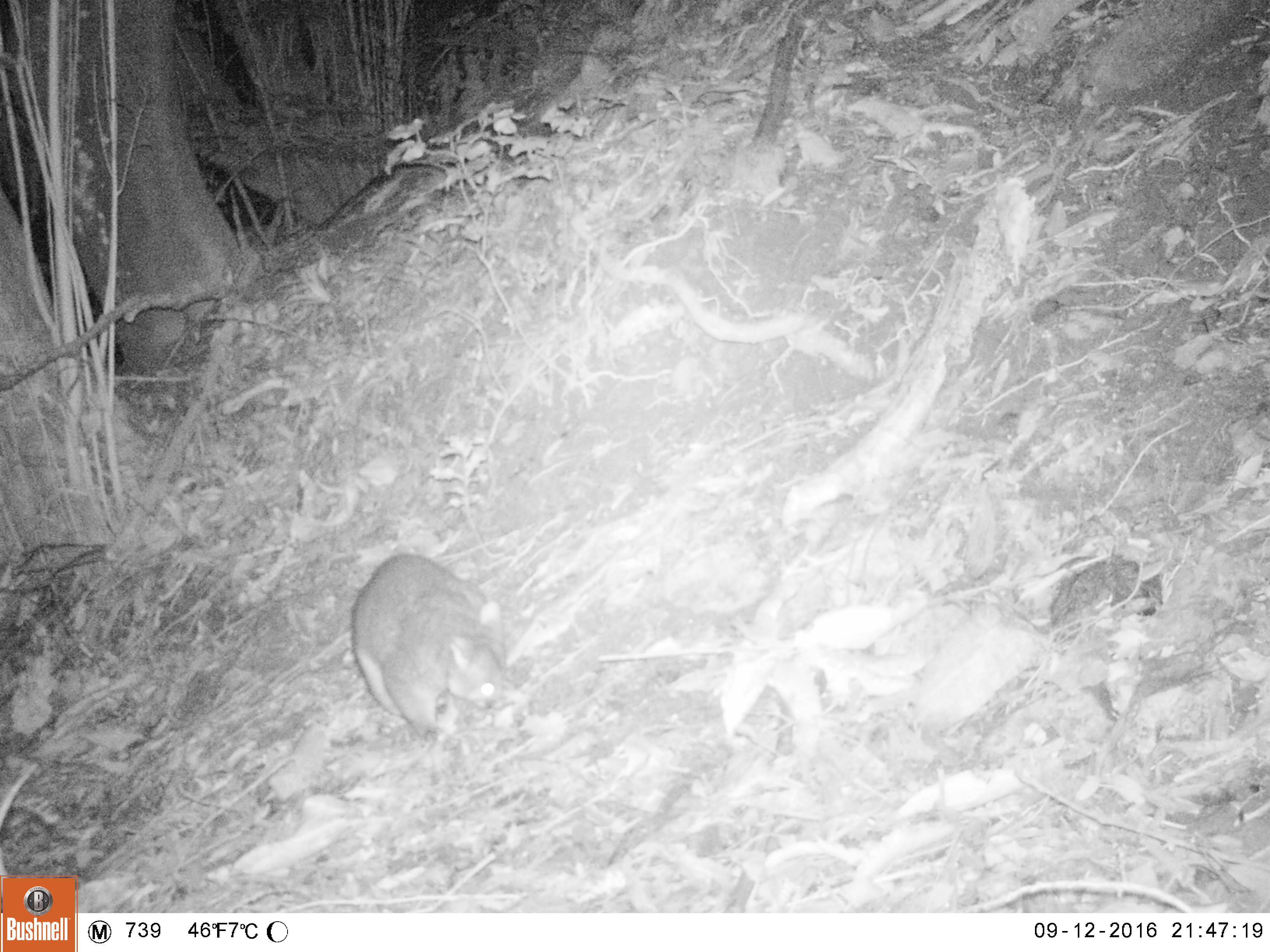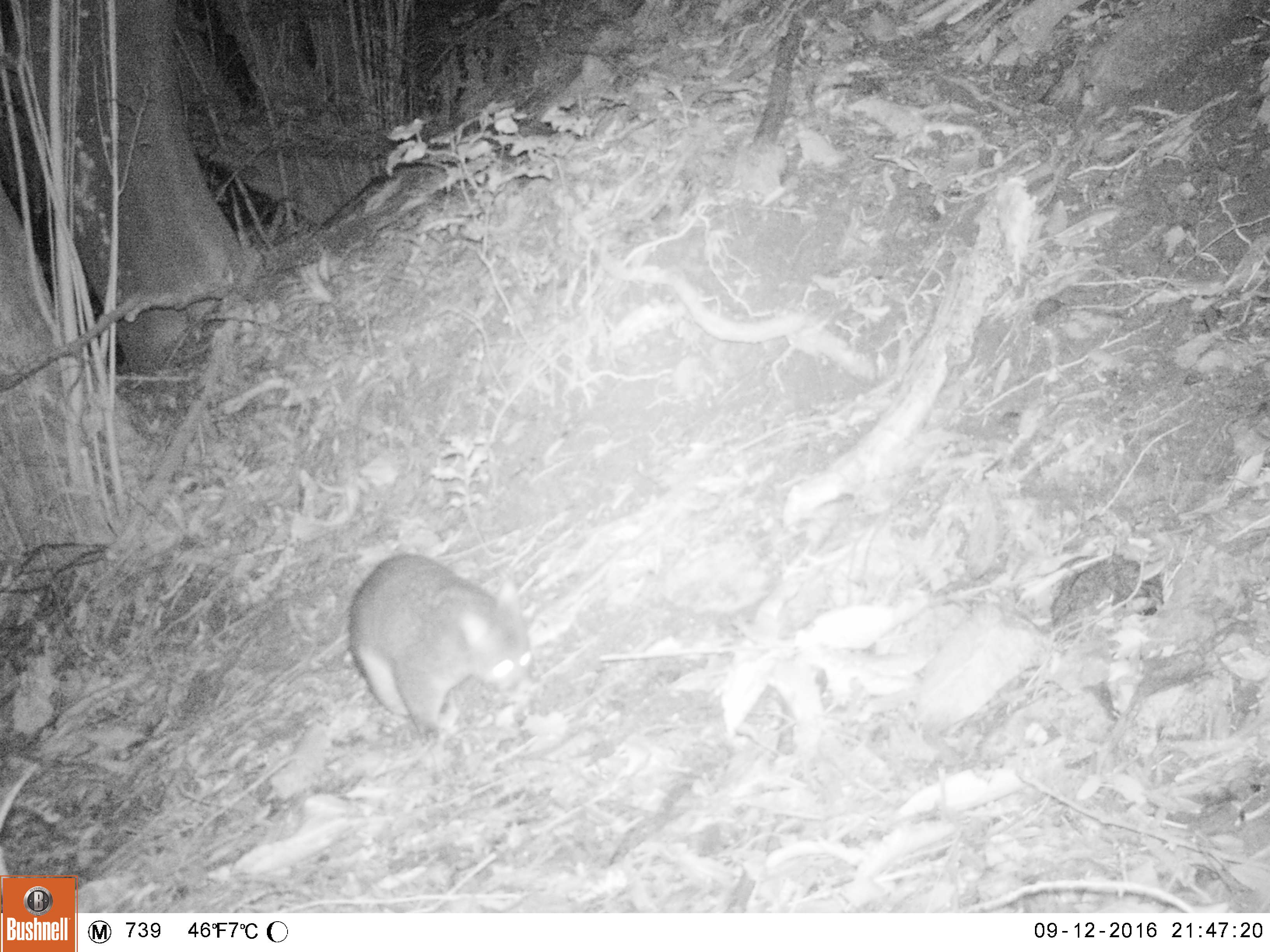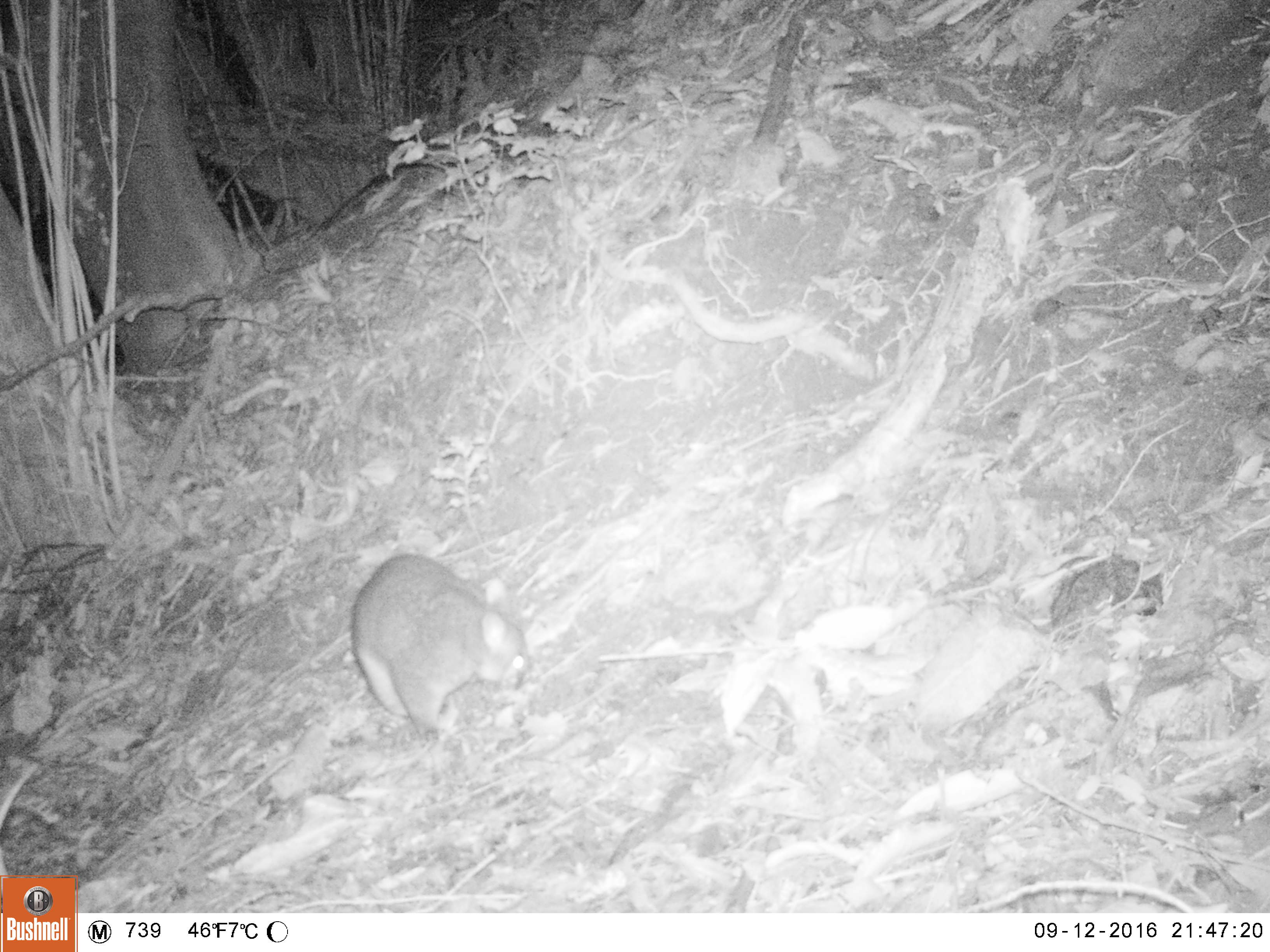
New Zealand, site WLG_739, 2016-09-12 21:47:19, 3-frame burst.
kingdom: Animalia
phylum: Chordata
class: Mammalia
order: Diprotodontia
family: Phalangeridae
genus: Trichosurus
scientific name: Trichosurus vulpecula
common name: common brushtail possum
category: possum